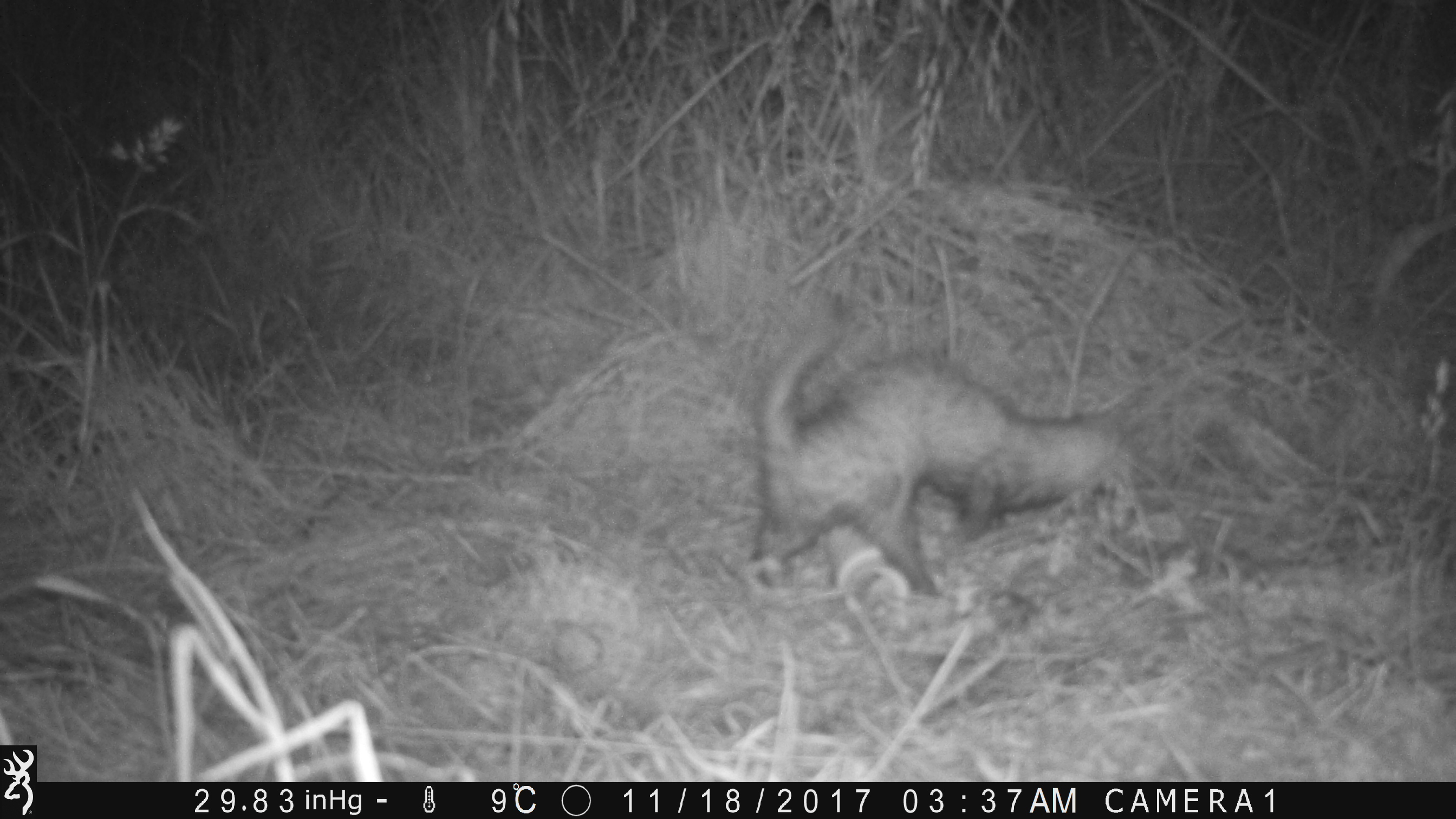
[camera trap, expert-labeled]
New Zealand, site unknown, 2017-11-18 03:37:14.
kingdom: Animalia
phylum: Chordata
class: Mammalia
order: Carnivora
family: Mustelidae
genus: Mustela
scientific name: Mustela furo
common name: ferret